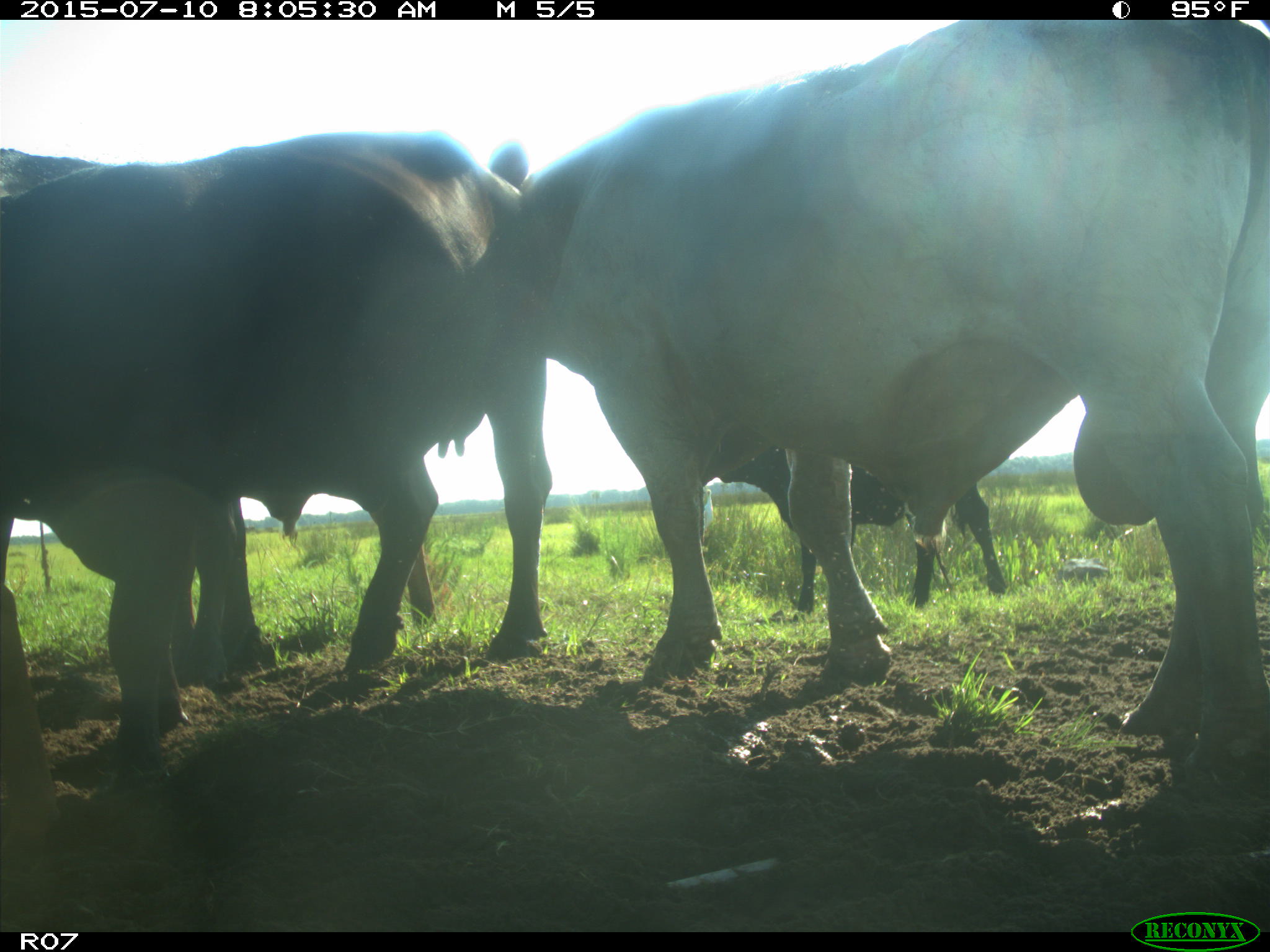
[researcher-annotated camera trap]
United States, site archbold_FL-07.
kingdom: Animalia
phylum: Chordata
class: Mammalia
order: Artiodactyla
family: Bovidae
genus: Bos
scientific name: Bos taurus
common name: domestic cow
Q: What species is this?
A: Bos taurus (domestic cow).